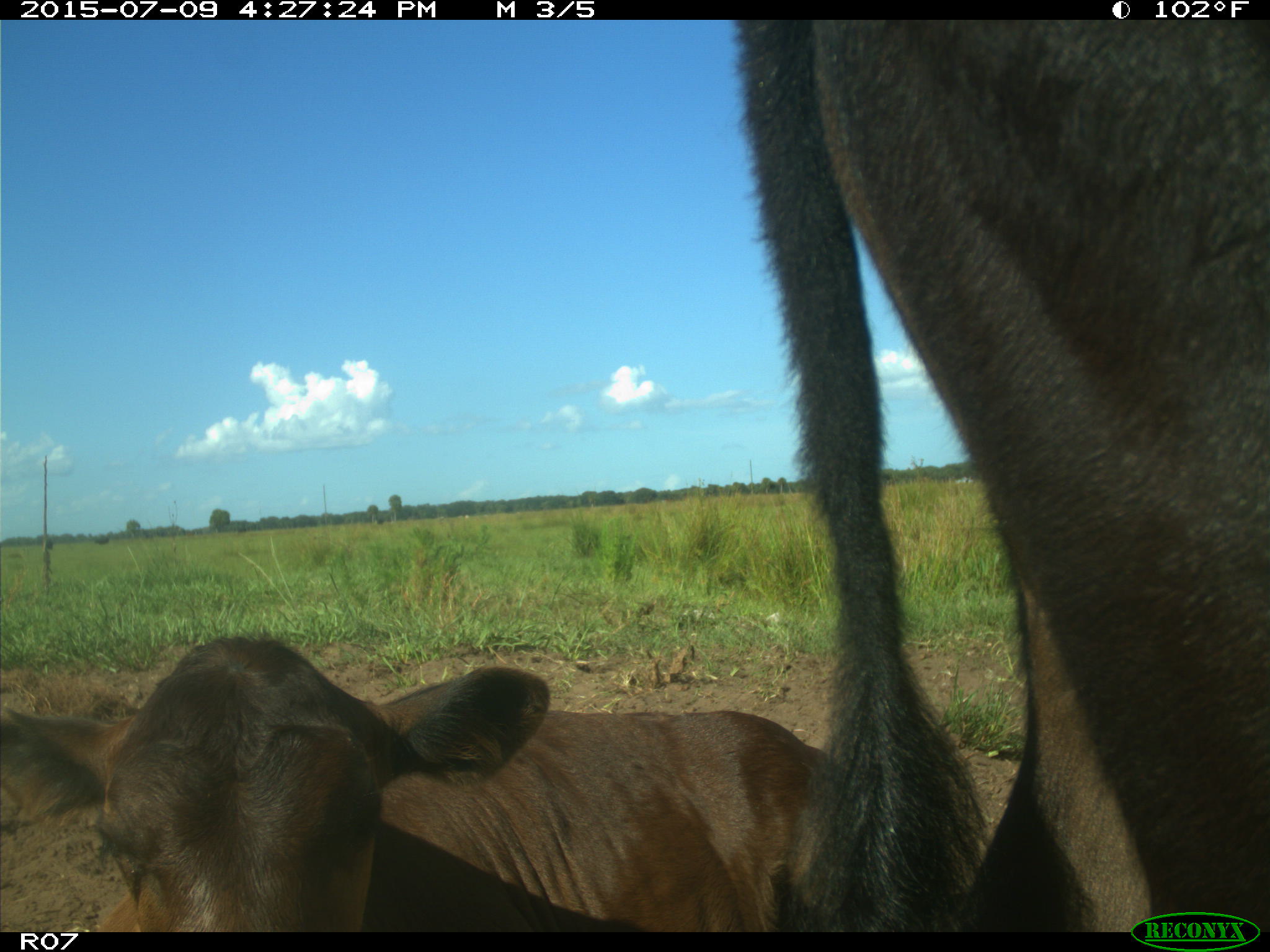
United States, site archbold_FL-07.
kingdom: Animalia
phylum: Chordata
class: Mammalia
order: Artiodactyla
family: Bovidae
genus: Bos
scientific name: Bos taurus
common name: domestic cow